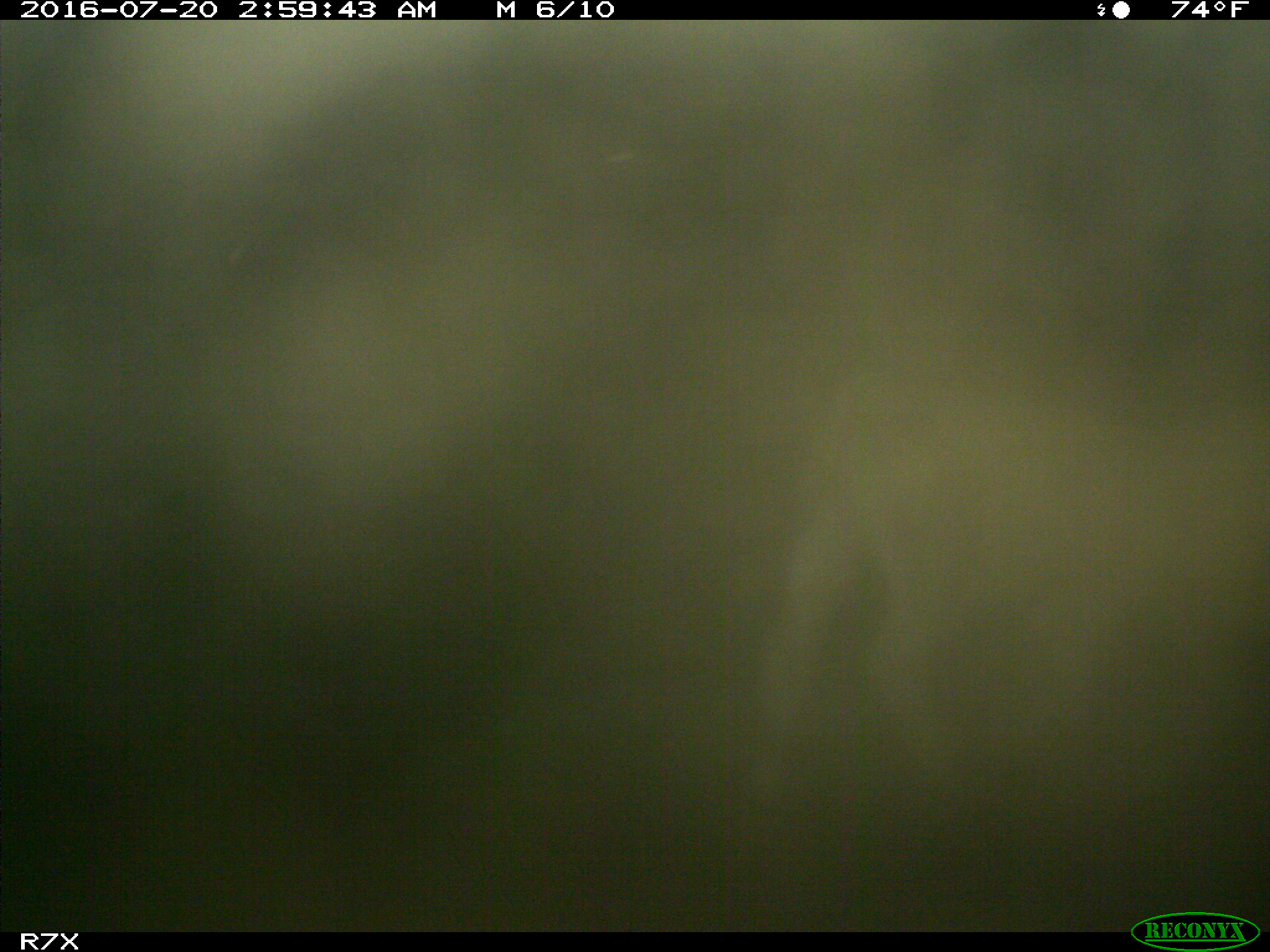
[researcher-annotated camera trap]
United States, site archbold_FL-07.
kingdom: Animalia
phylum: Chordata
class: Mammalia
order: Artiodactyla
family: Bovidae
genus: Bos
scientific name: Bos taurus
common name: domestic cow